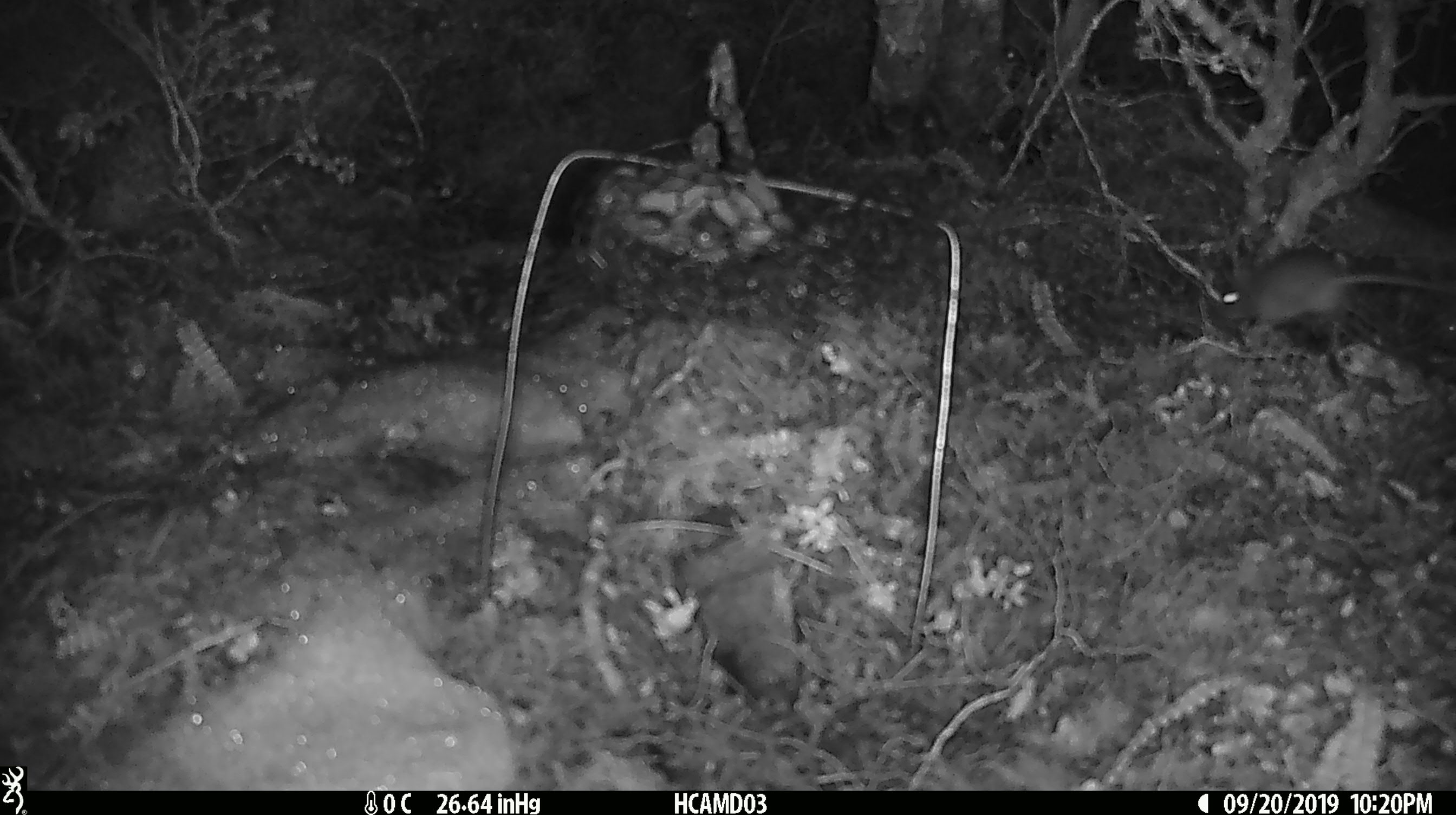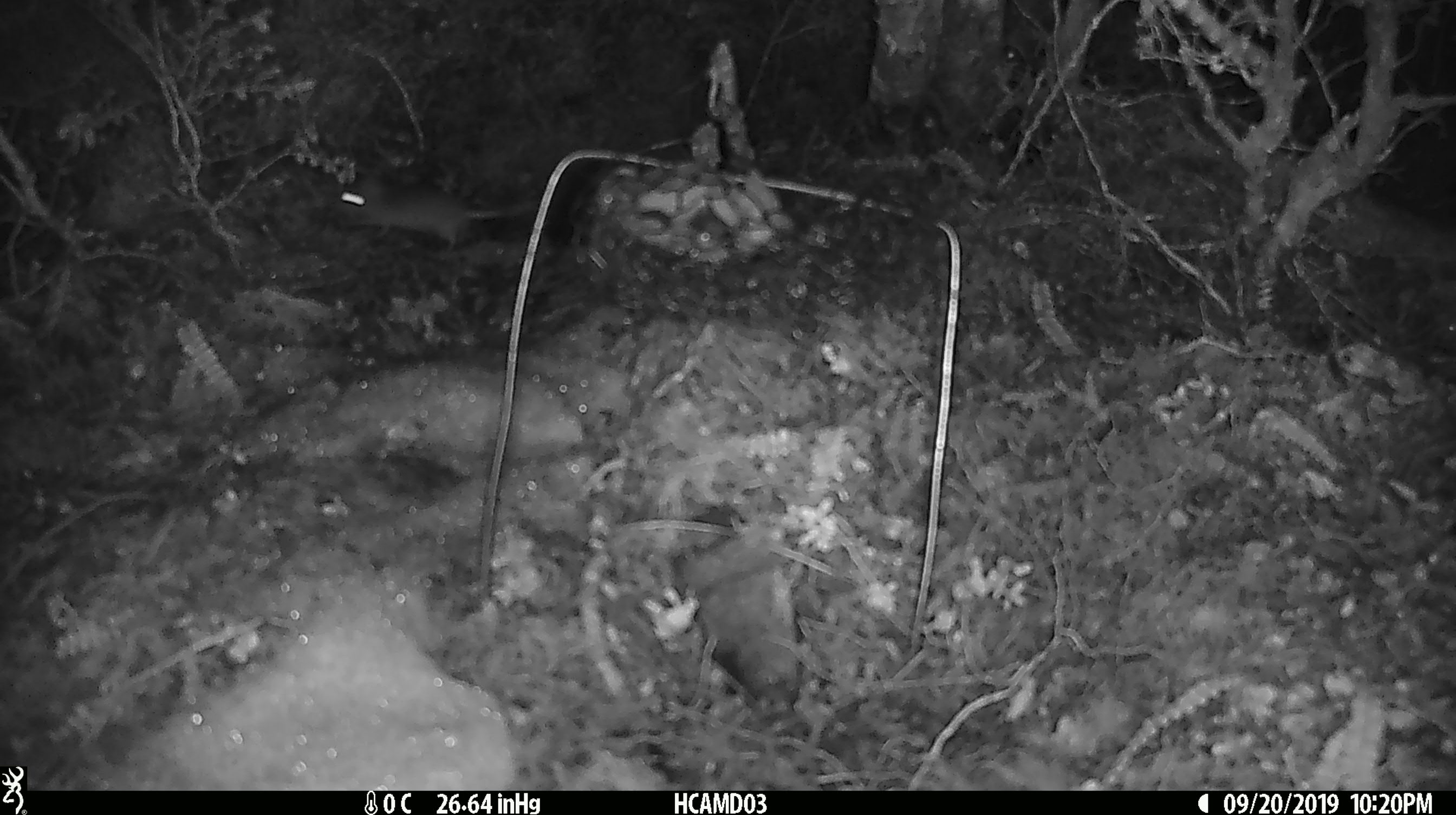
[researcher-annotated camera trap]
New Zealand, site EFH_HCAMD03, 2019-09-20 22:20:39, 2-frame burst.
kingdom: Animalia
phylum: Chordata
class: Mammalia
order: Rodentia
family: Muridae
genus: Mus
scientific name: Mus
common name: mouse